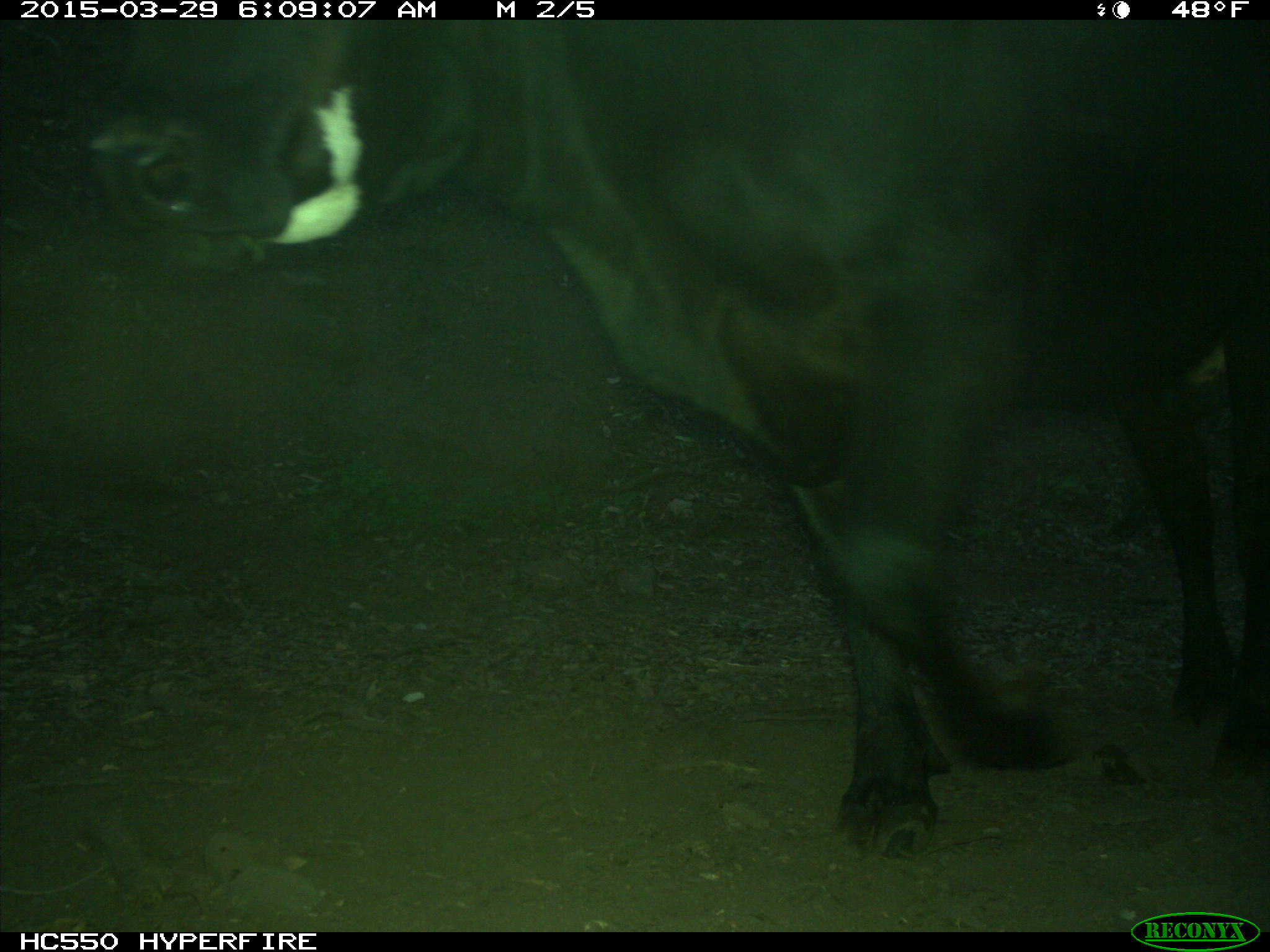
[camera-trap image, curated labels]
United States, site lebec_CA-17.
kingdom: Animalia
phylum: Chordata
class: Mammalia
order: Artiodactyla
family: Bovidae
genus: Bos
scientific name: Bos taurus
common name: domestic cow